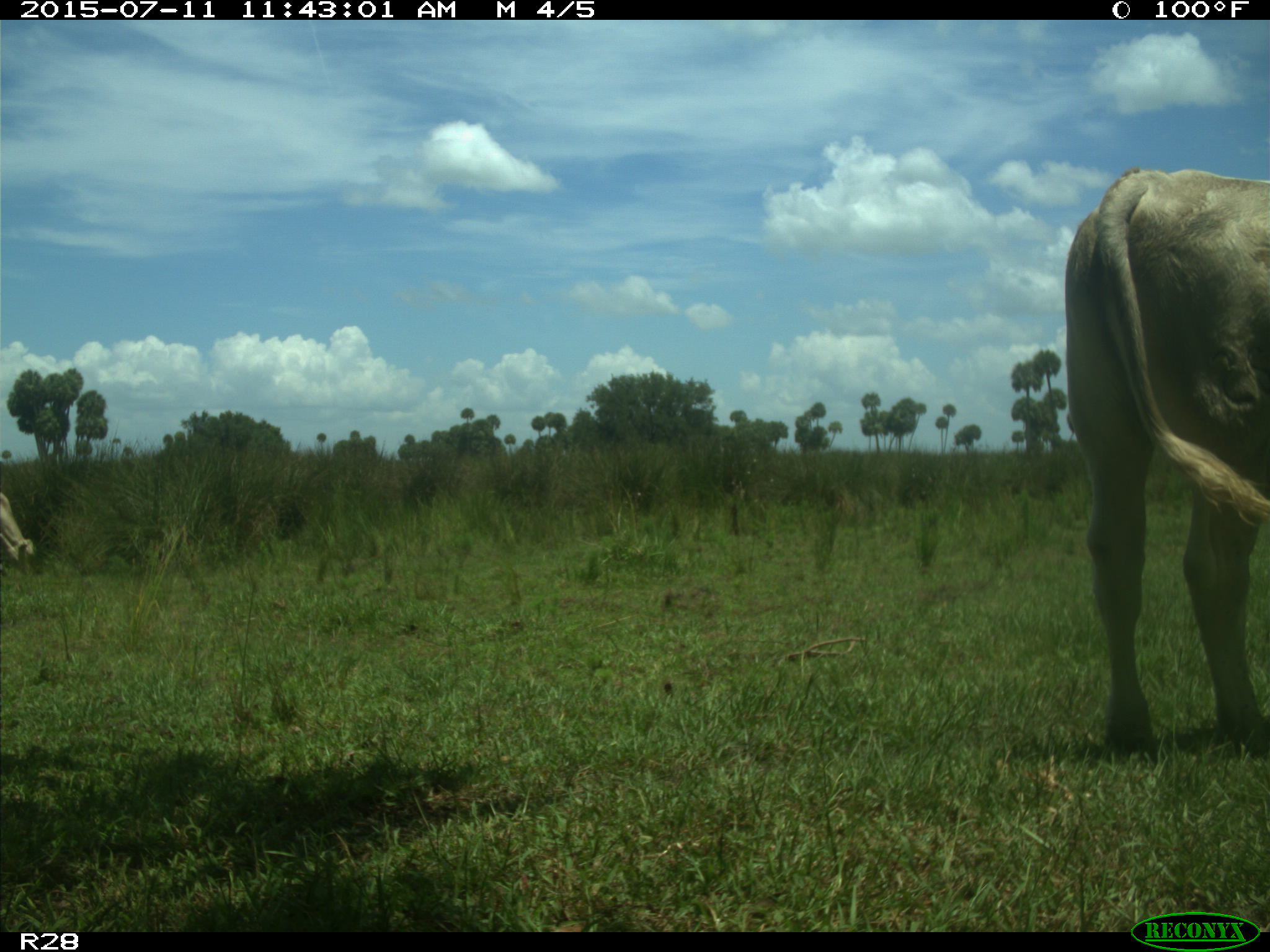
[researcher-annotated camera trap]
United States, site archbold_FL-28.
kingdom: Animalia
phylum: Chordata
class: Mammalia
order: Artiodactyla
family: Bovidae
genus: Bos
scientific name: Bos taurus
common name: domestic cow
Bos taurus (domestic cow).